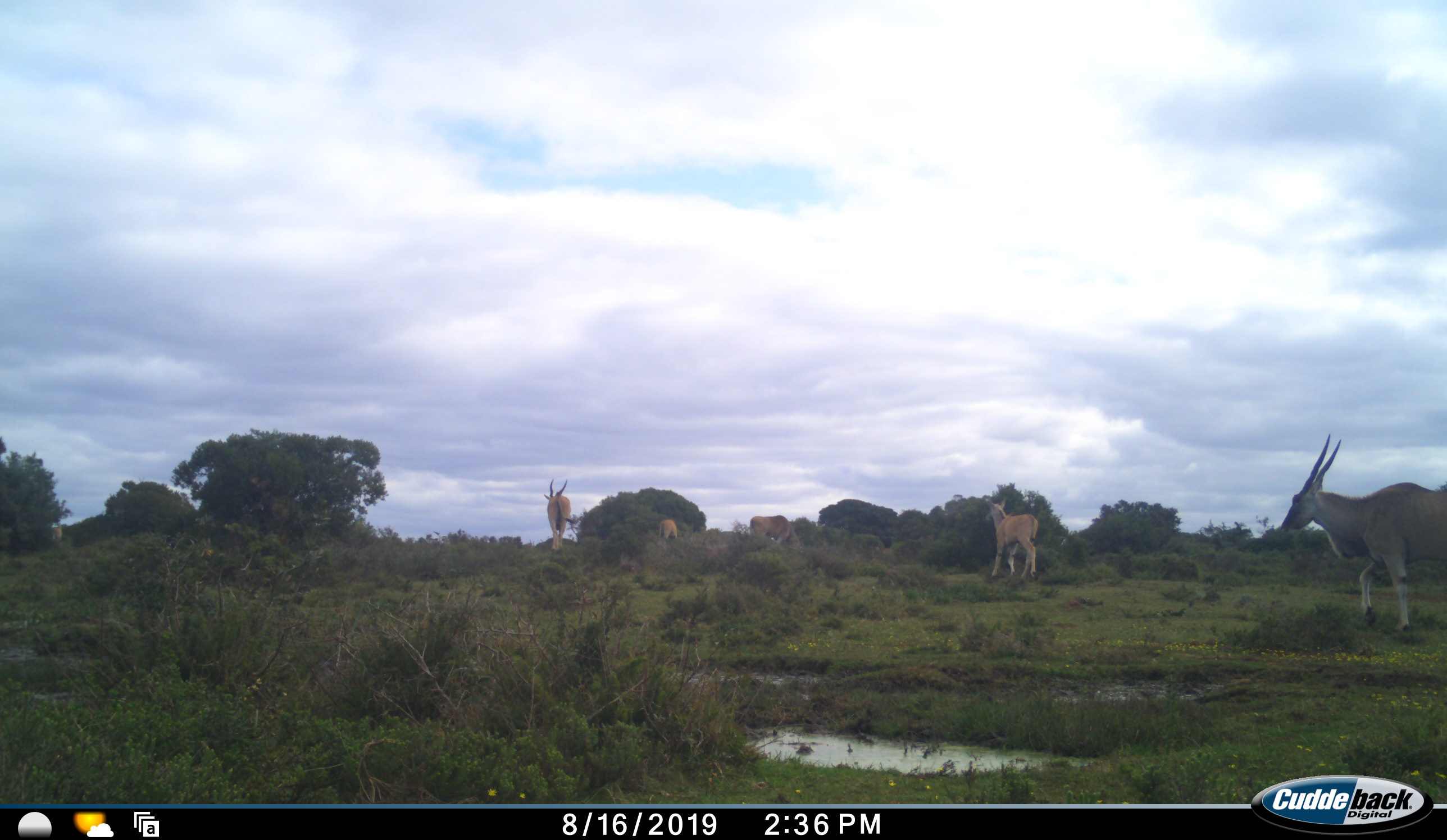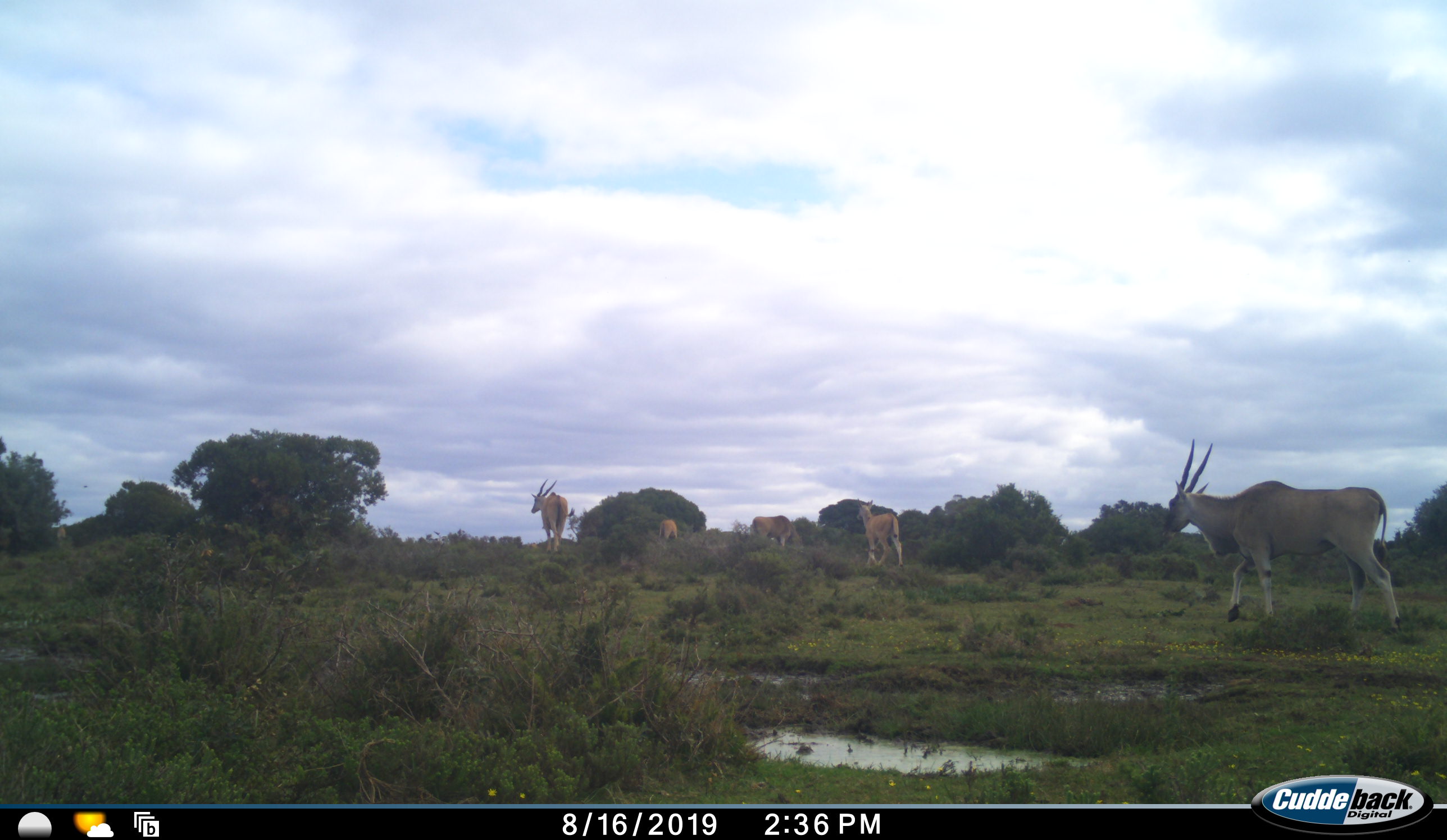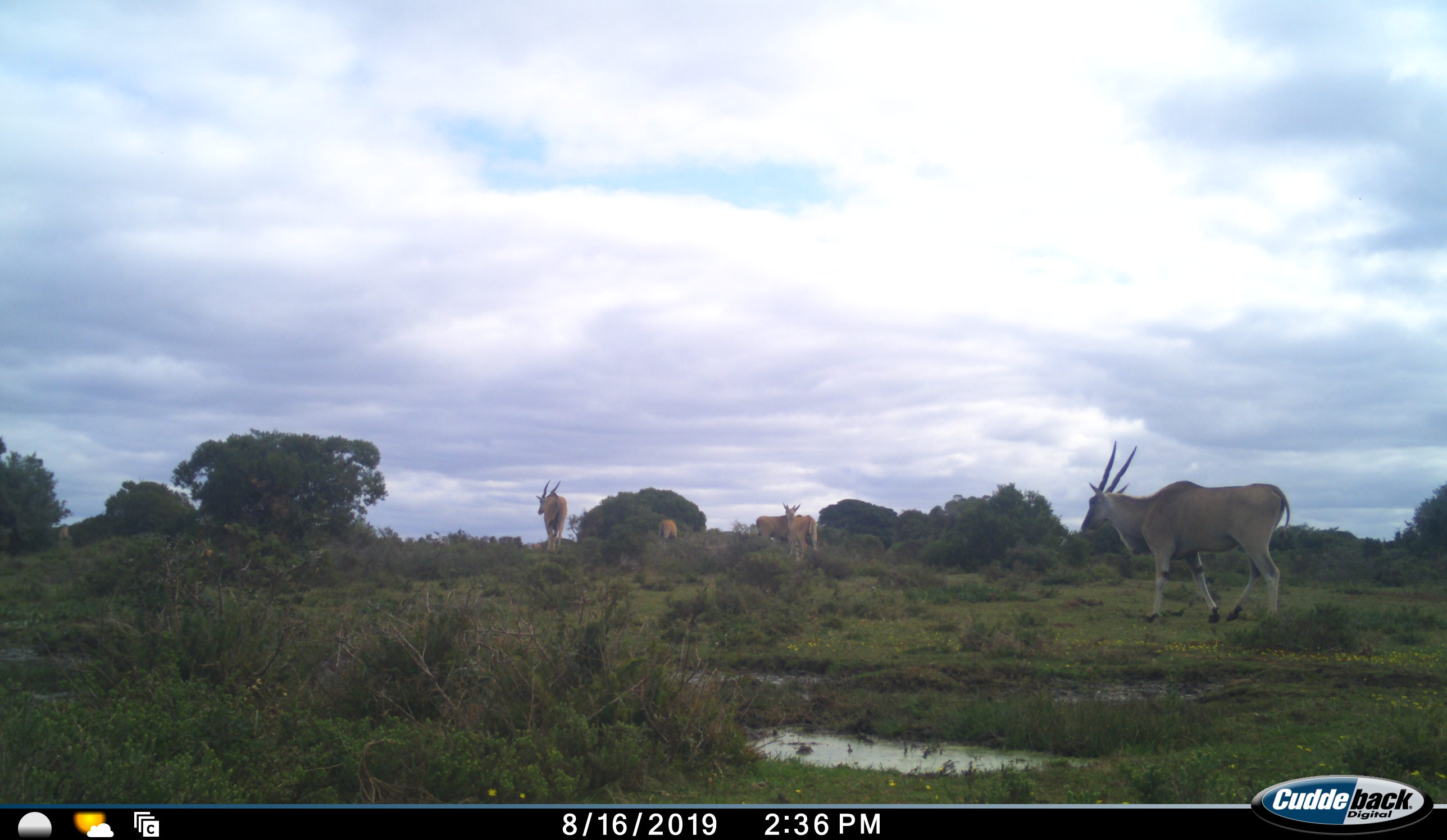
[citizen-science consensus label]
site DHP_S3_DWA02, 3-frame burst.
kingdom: Animalia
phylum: Chordata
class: Mammalia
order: Artiodactyla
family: Bovidae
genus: Tragelaphus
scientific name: Tragelaphus oryx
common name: eland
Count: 5.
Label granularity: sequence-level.